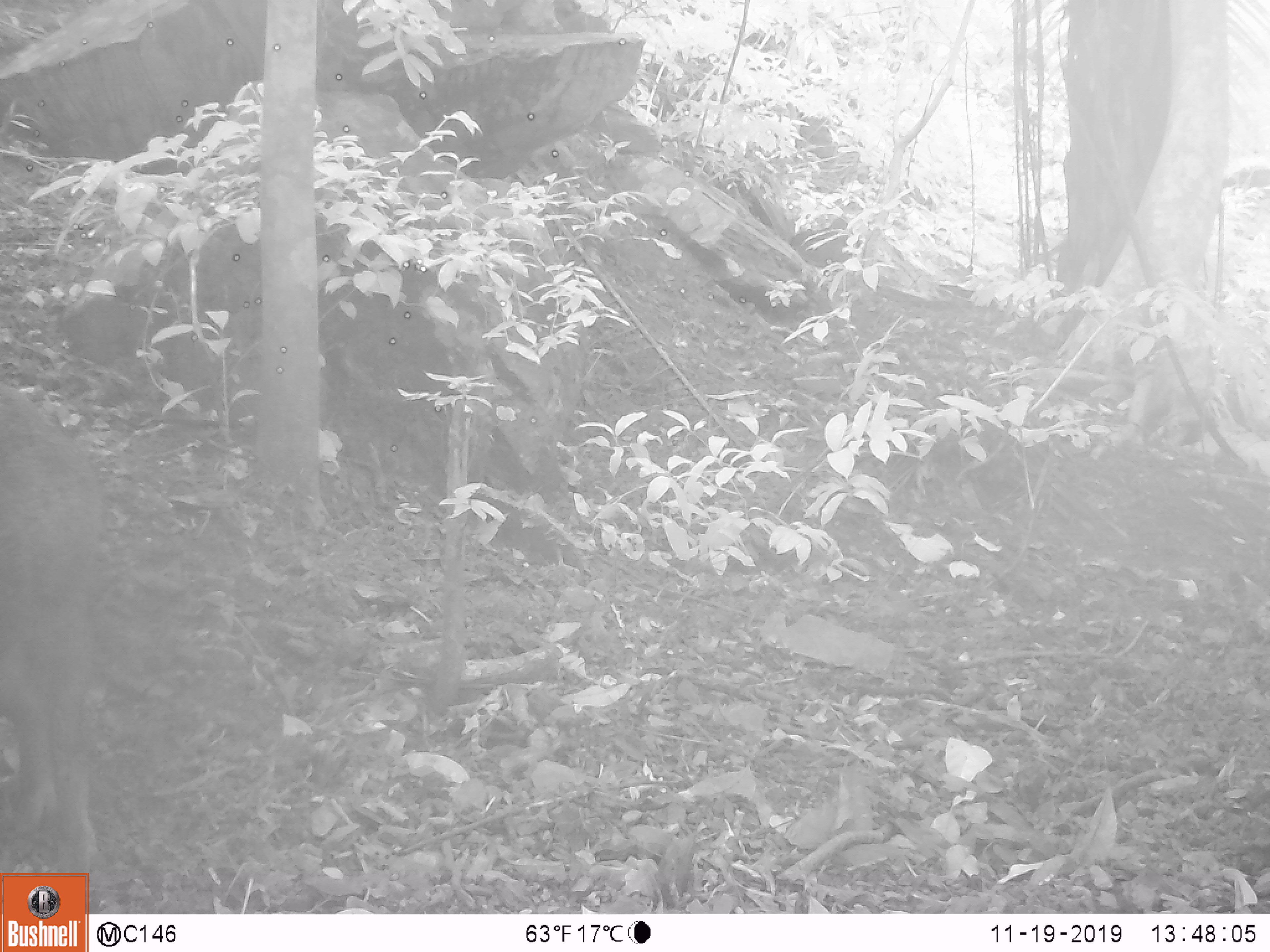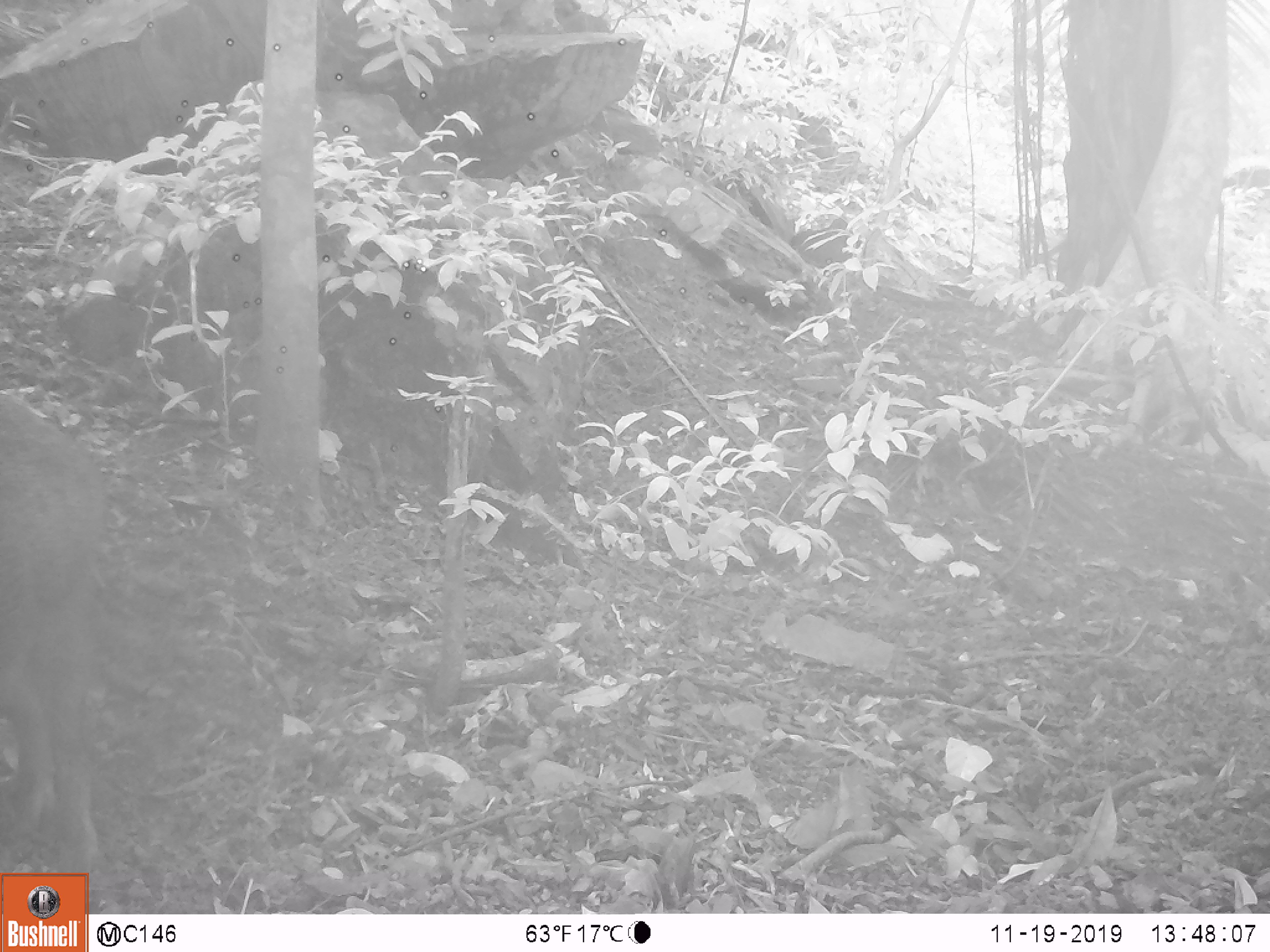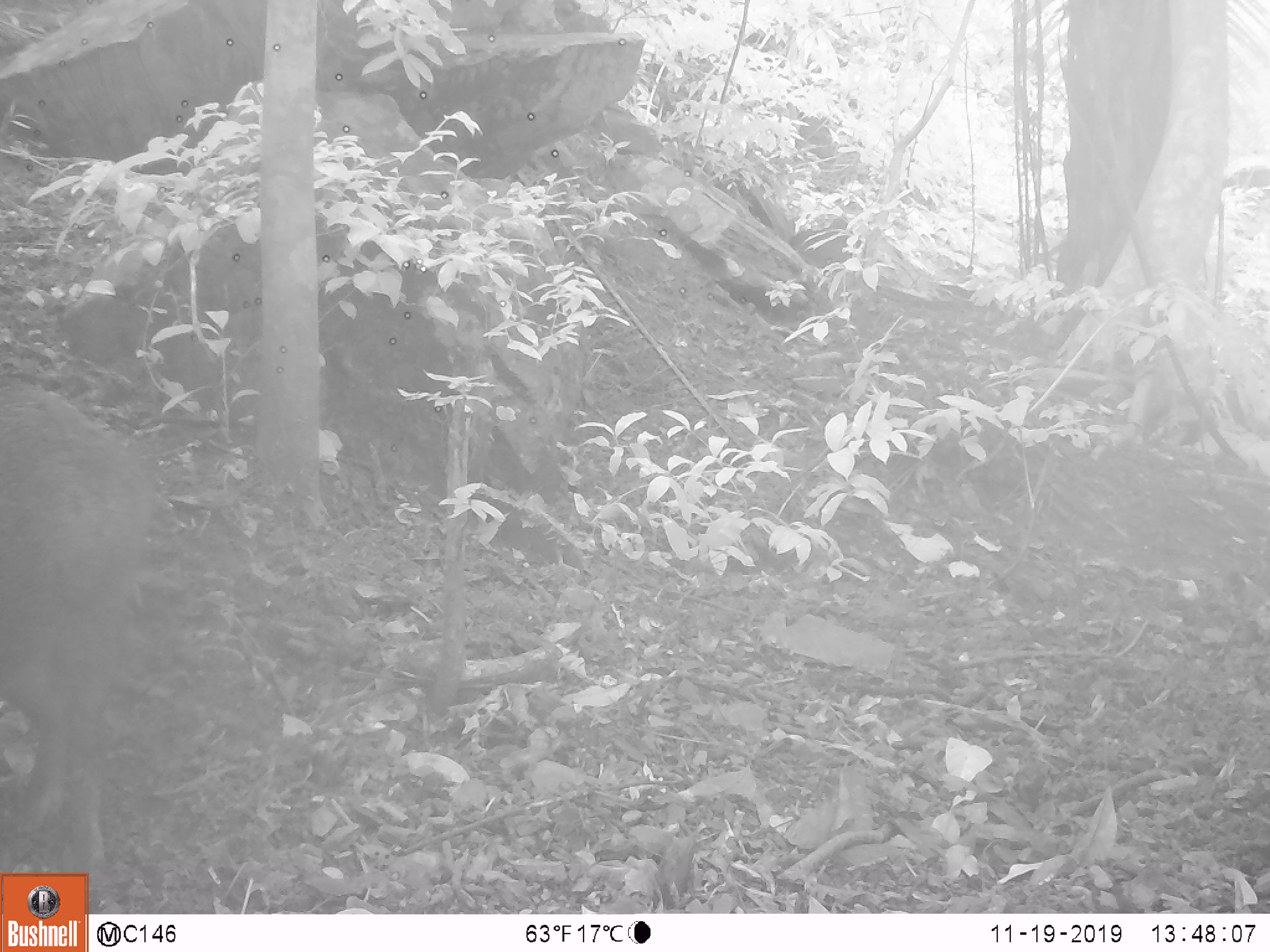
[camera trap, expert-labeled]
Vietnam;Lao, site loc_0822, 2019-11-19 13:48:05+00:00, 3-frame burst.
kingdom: Animalia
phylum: Chordata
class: Mammalia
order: Artiodactyla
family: Suidae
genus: Sus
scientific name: Sus scrofa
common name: eurasian wild pig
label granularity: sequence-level